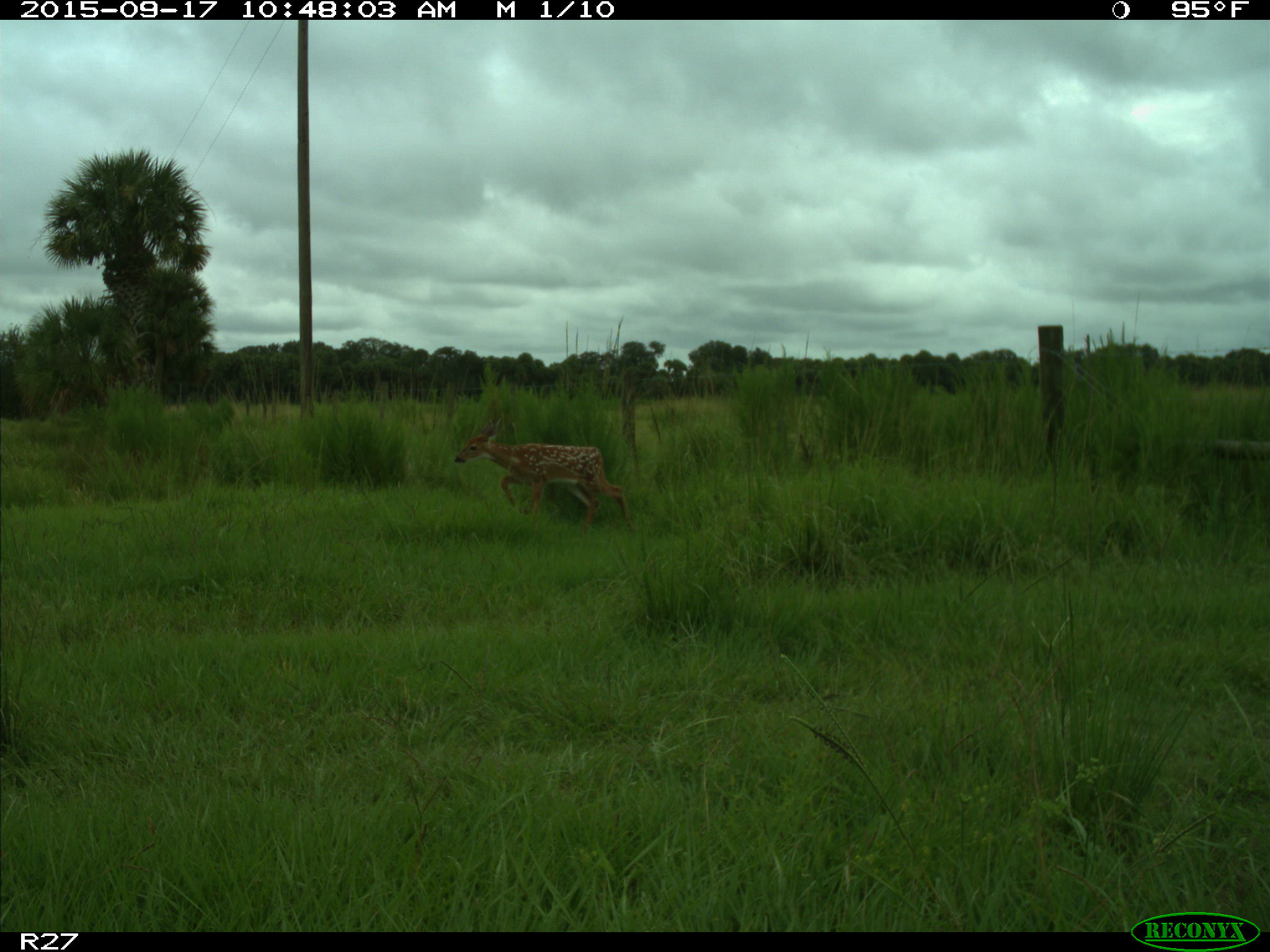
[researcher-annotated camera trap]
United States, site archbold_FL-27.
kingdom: Animalia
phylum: Chordata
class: Mammalia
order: Artiodactyla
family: Cervidae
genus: Odocoileus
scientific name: Odocoileus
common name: deer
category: unidentified deer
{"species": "unidentified deer (deer) (Odocoileus)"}